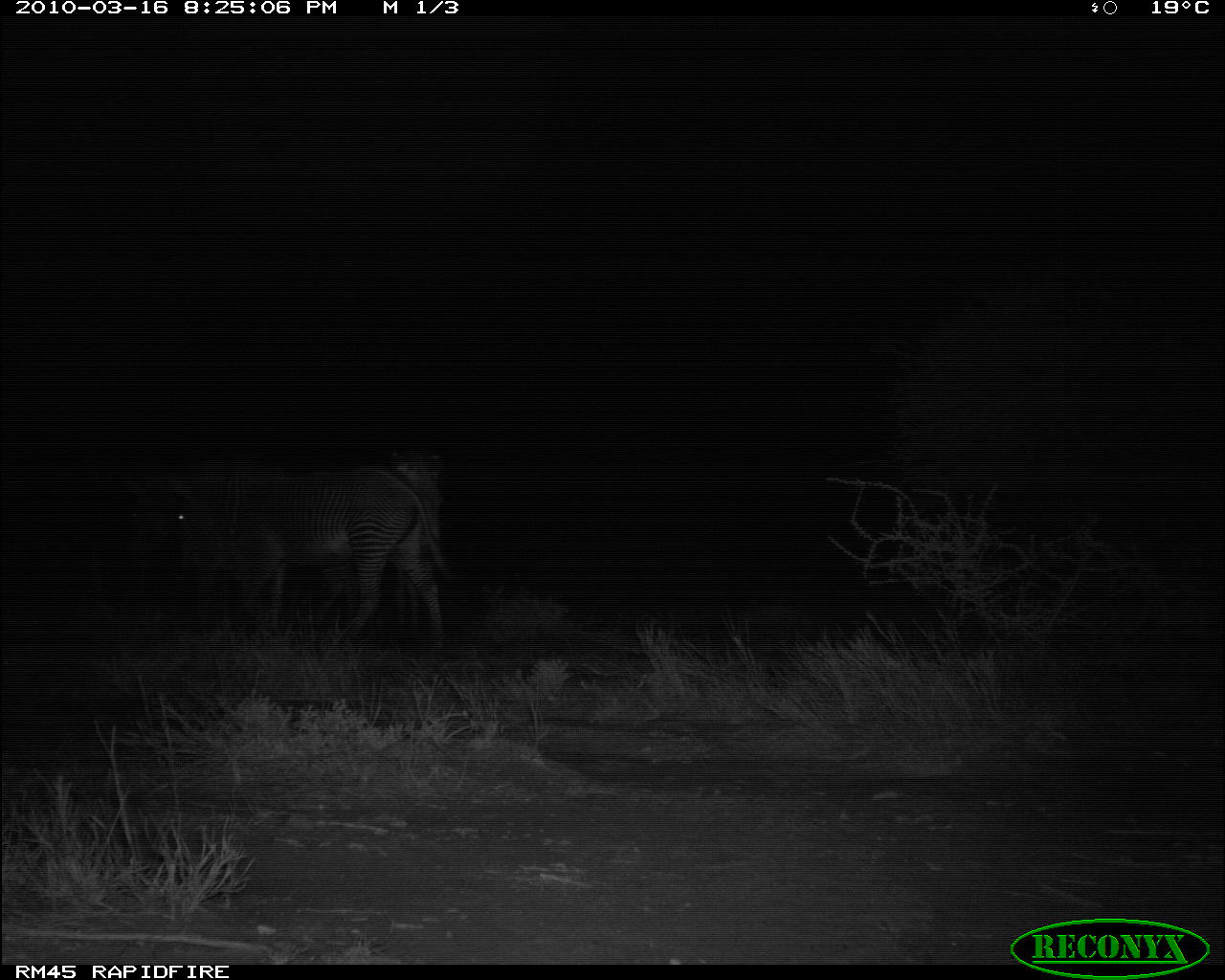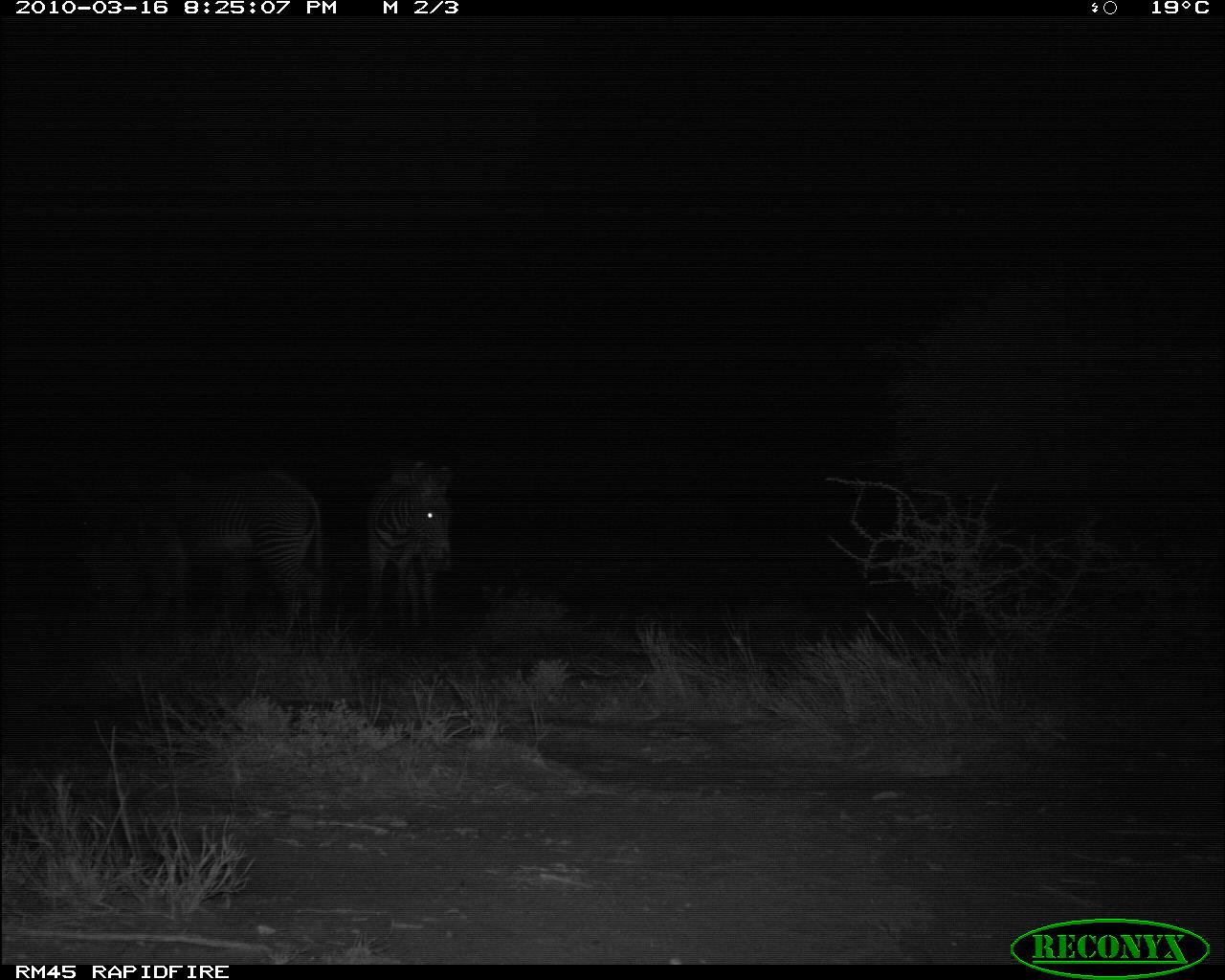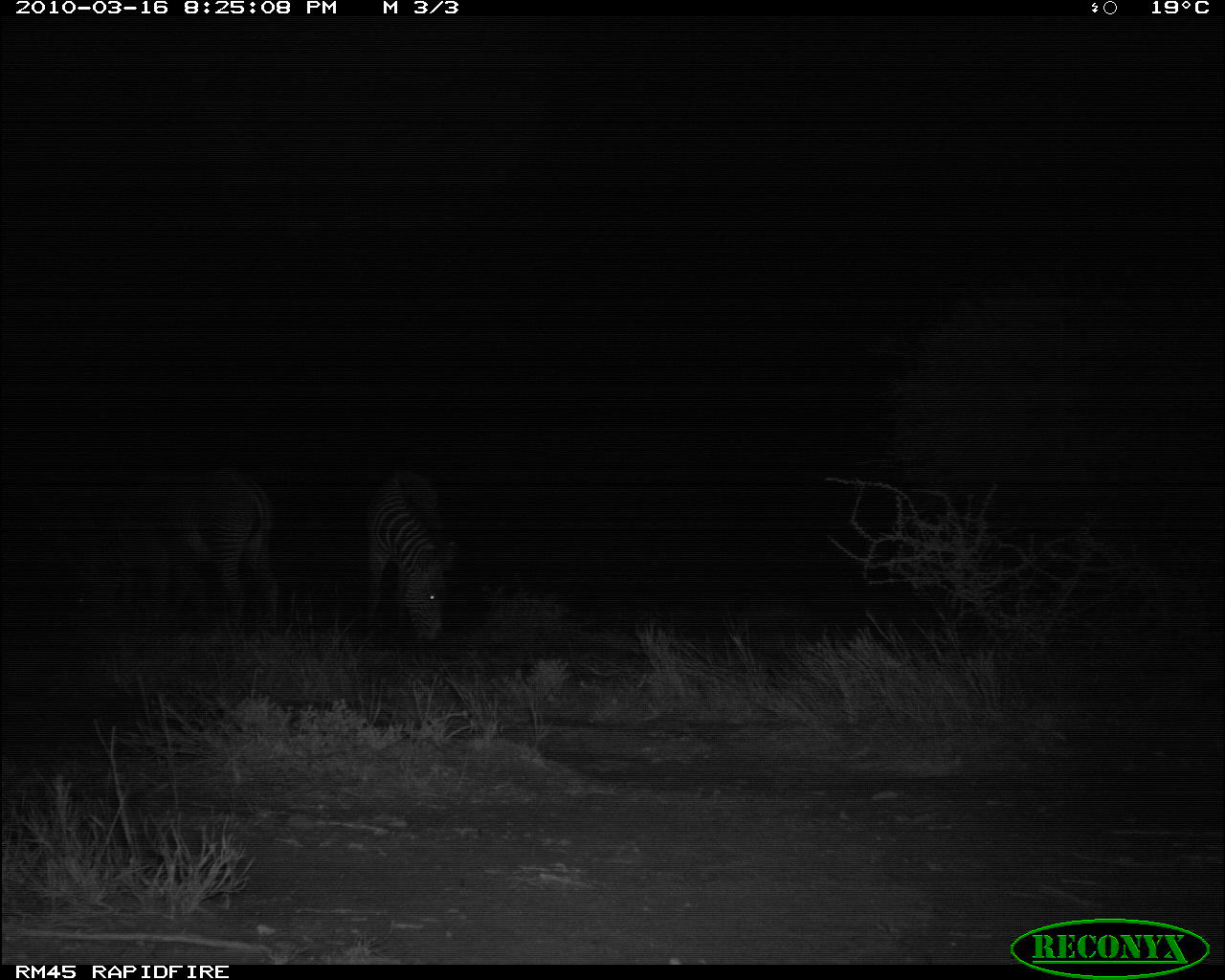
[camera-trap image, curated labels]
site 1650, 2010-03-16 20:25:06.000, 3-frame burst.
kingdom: Animalia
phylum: Chordata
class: Mammalia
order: Perissodactyla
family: Equidae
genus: Equus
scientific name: Equus grevyi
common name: grévy's zebra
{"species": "Equus grevyi (grévy's zebra)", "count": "3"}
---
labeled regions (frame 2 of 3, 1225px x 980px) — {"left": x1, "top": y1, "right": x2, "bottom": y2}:
equus grevyi: {"left": 66, "top": 466, "right": 328, "bottom": 658}; {"left": 365, "top": 455, "right": 452, "bottom": 641}; {"left": 79, "top": 543, "right": 147, "bottom": 661}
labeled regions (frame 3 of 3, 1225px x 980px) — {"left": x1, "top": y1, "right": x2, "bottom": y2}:
equus grevyi: {"left": 60, "top": 464, "right": 281, "bottom": 637}; {"left": 363, "top": 463, "right": 456, "bottom": 645}